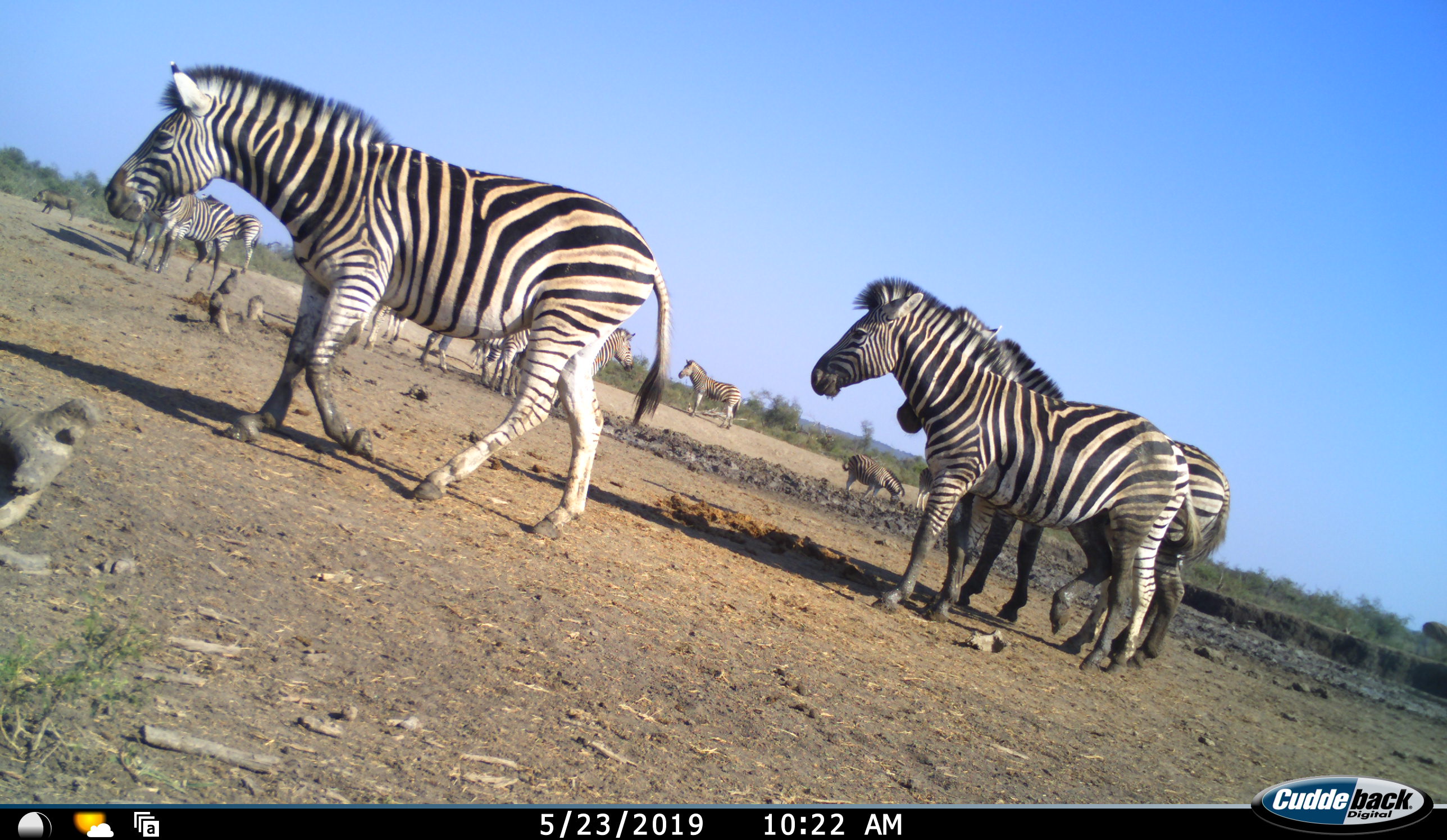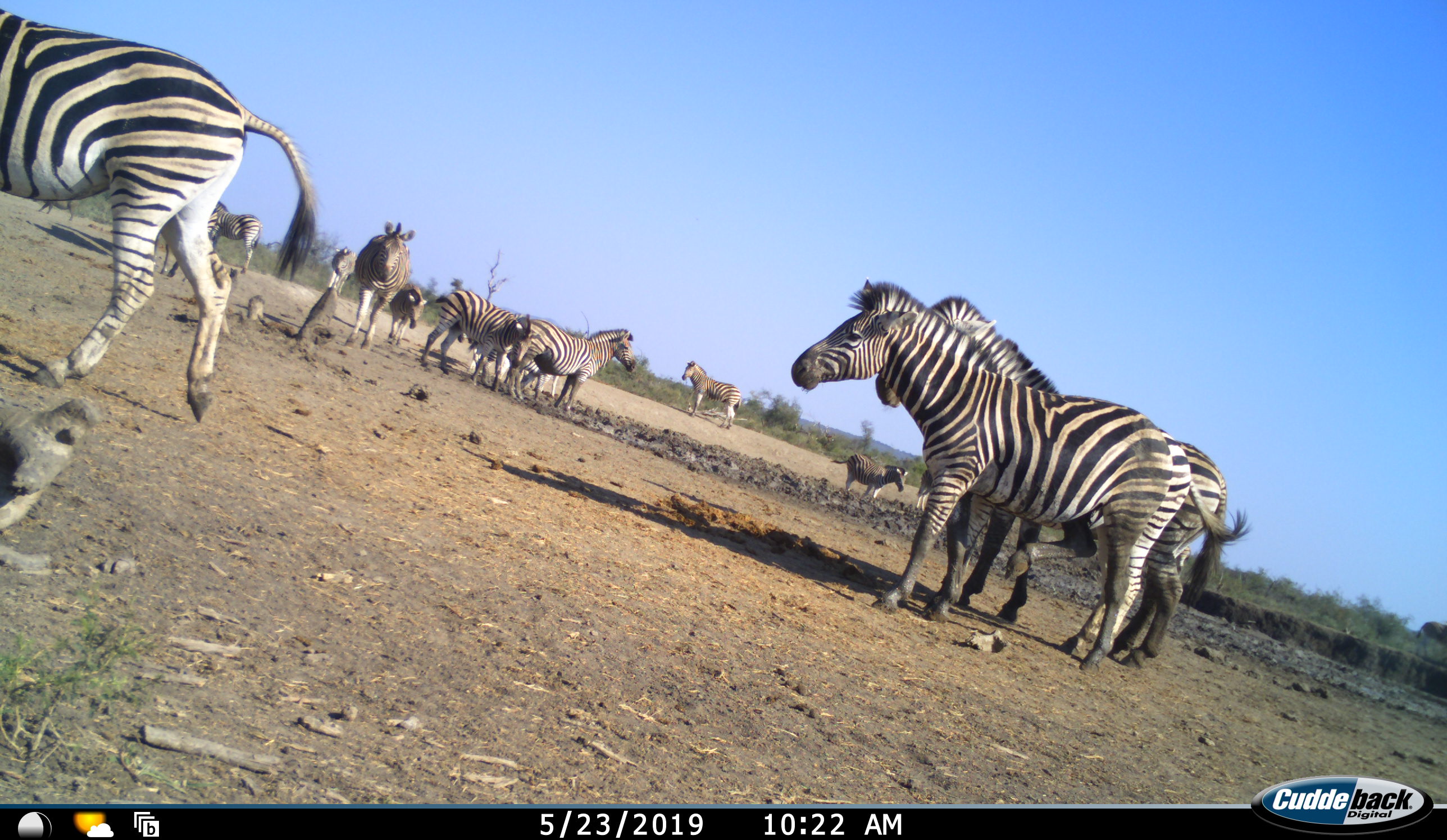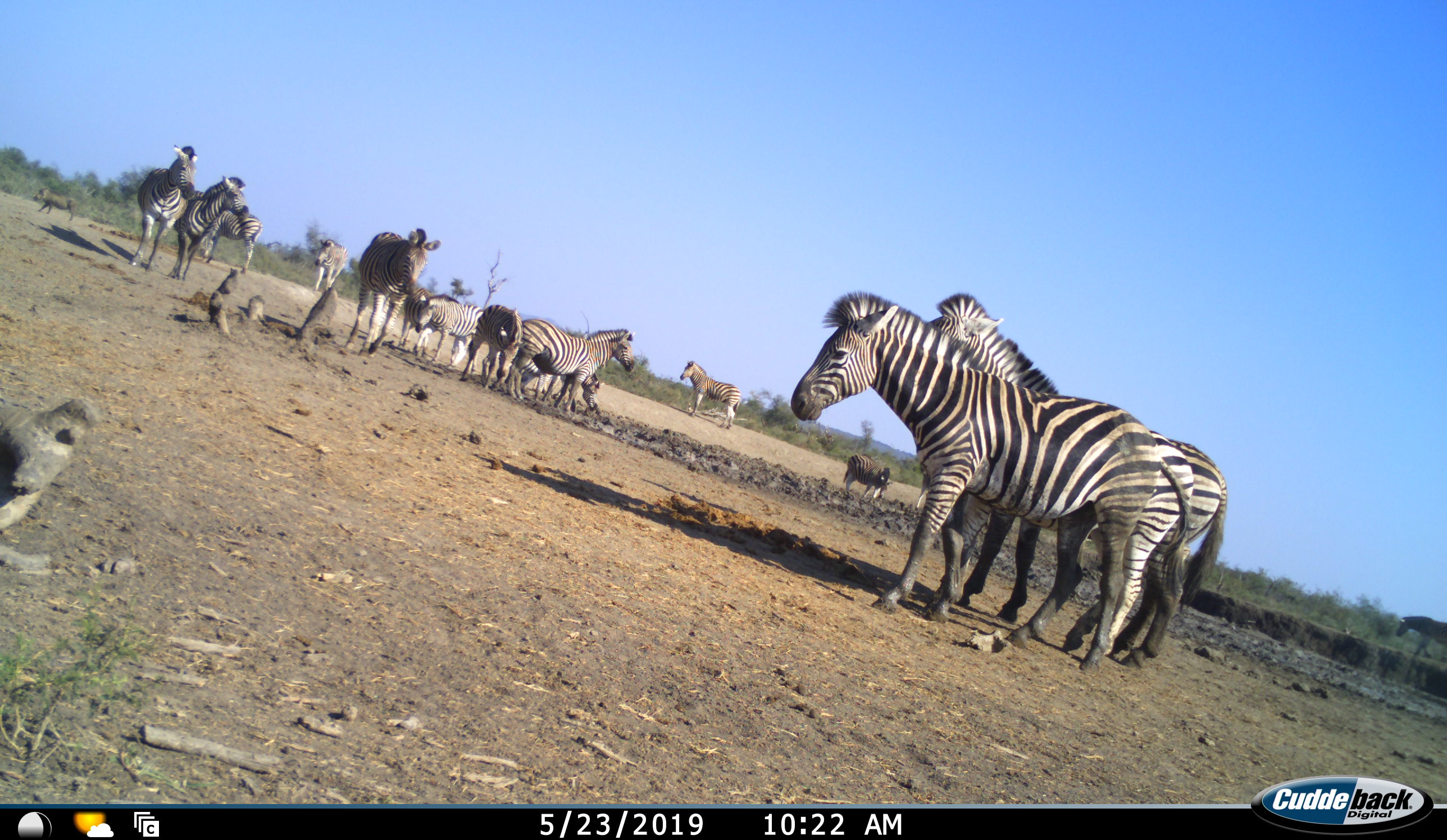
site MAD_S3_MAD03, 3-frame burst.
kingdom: Animalia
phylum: Chordata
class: Mammalia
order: Perissodactyla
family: Equidae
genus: Equus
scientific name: Equus quagga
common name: plains zebra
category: zebraplains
Zebraplains (plains zebra) (Equus quagga), count 11-50. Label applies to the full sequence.